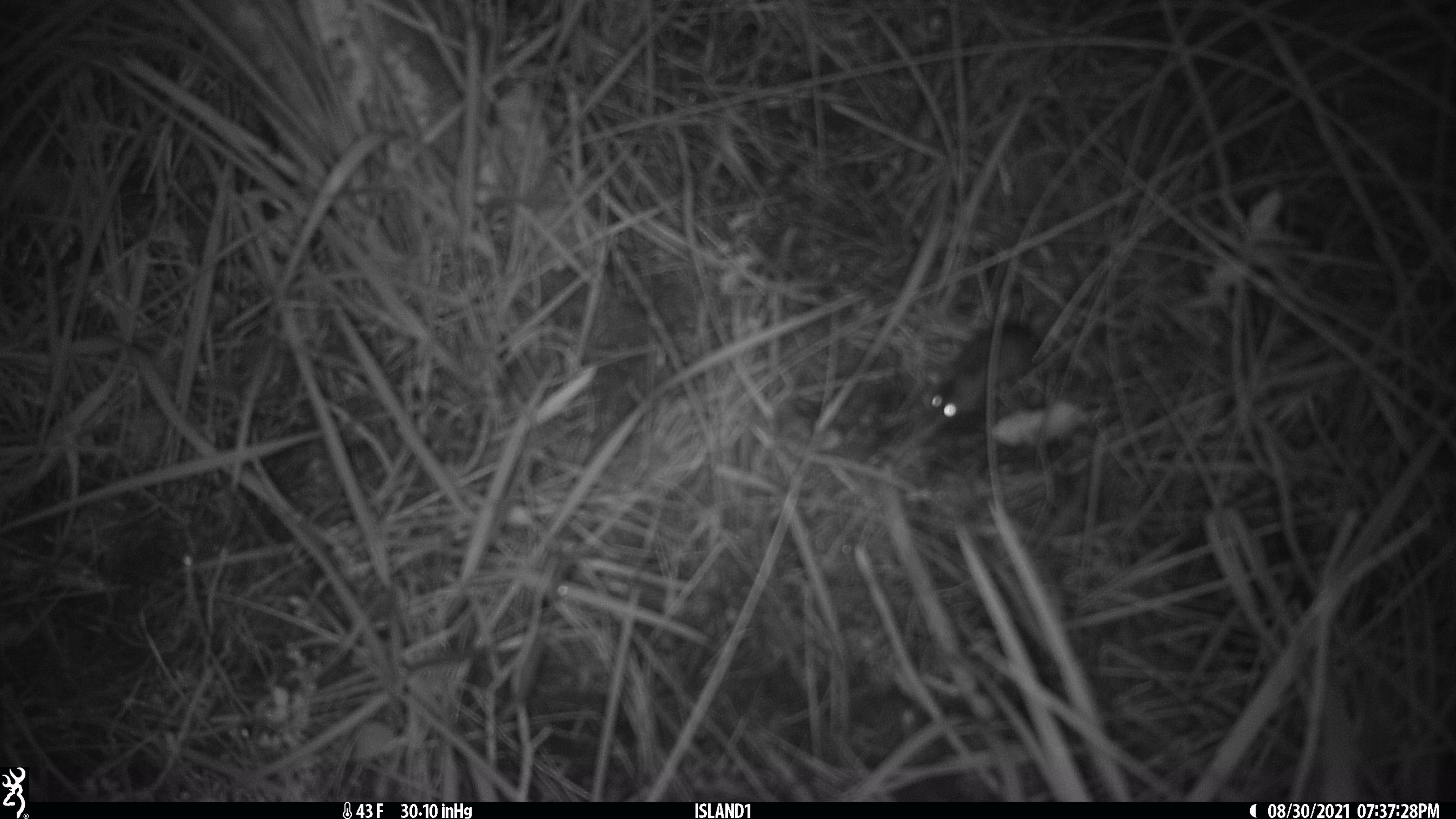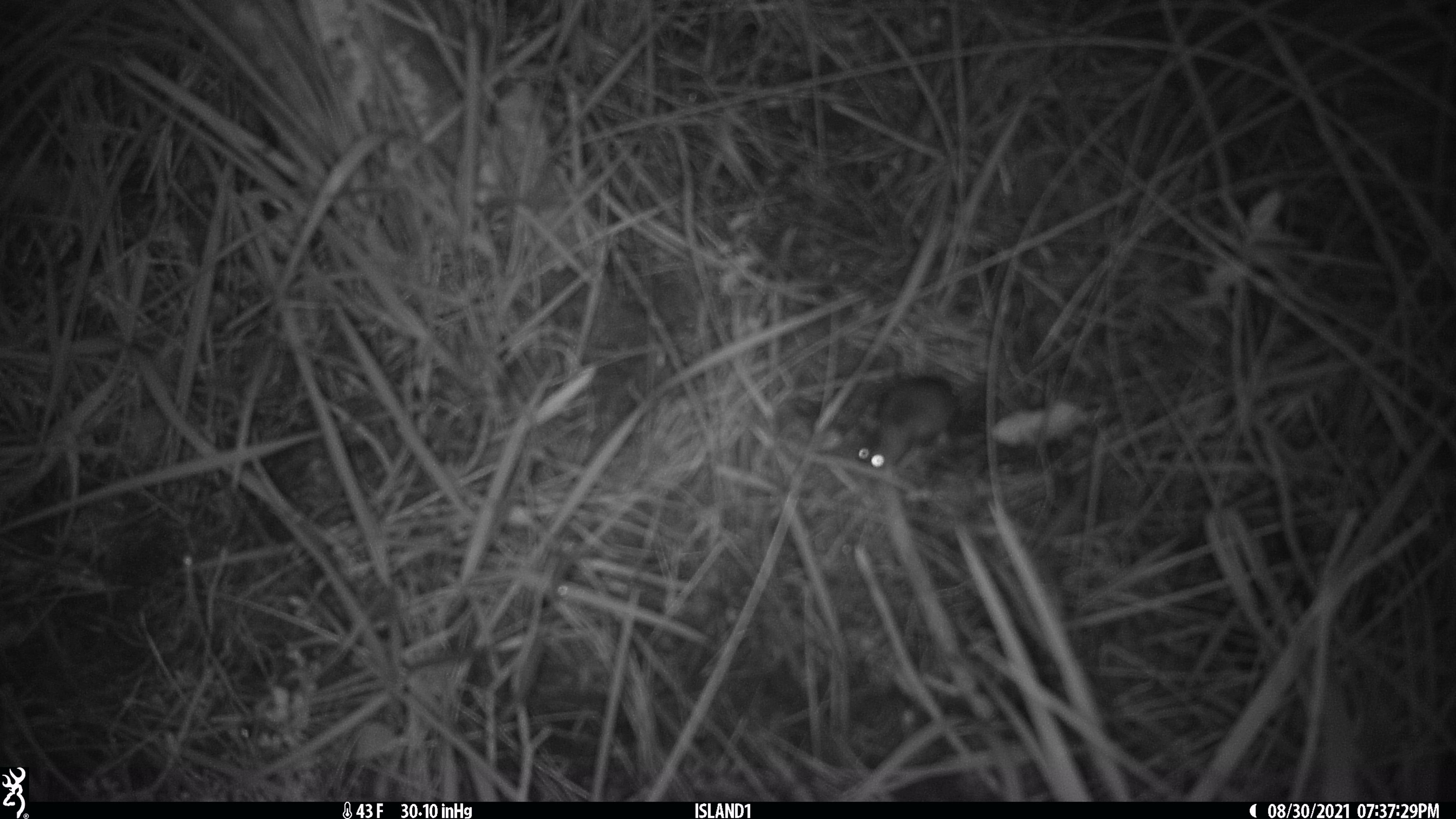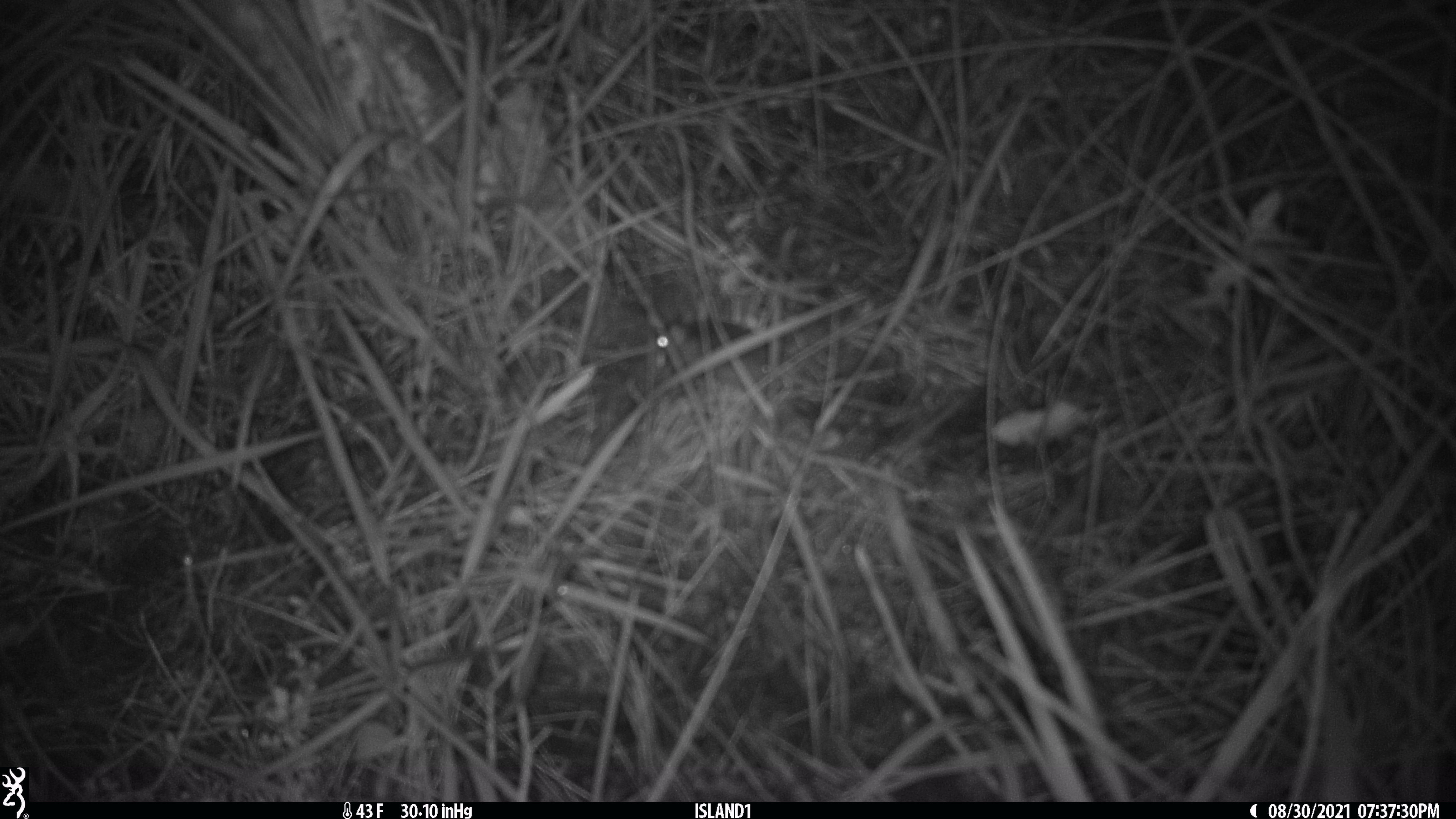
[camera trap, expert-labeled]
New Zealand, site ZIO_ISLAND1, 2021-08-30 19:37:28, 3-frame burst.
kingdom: Animalia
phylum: Chordata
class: Mammalia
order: Rodentia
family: Muridae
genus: Mus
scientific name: Mus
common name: mouse